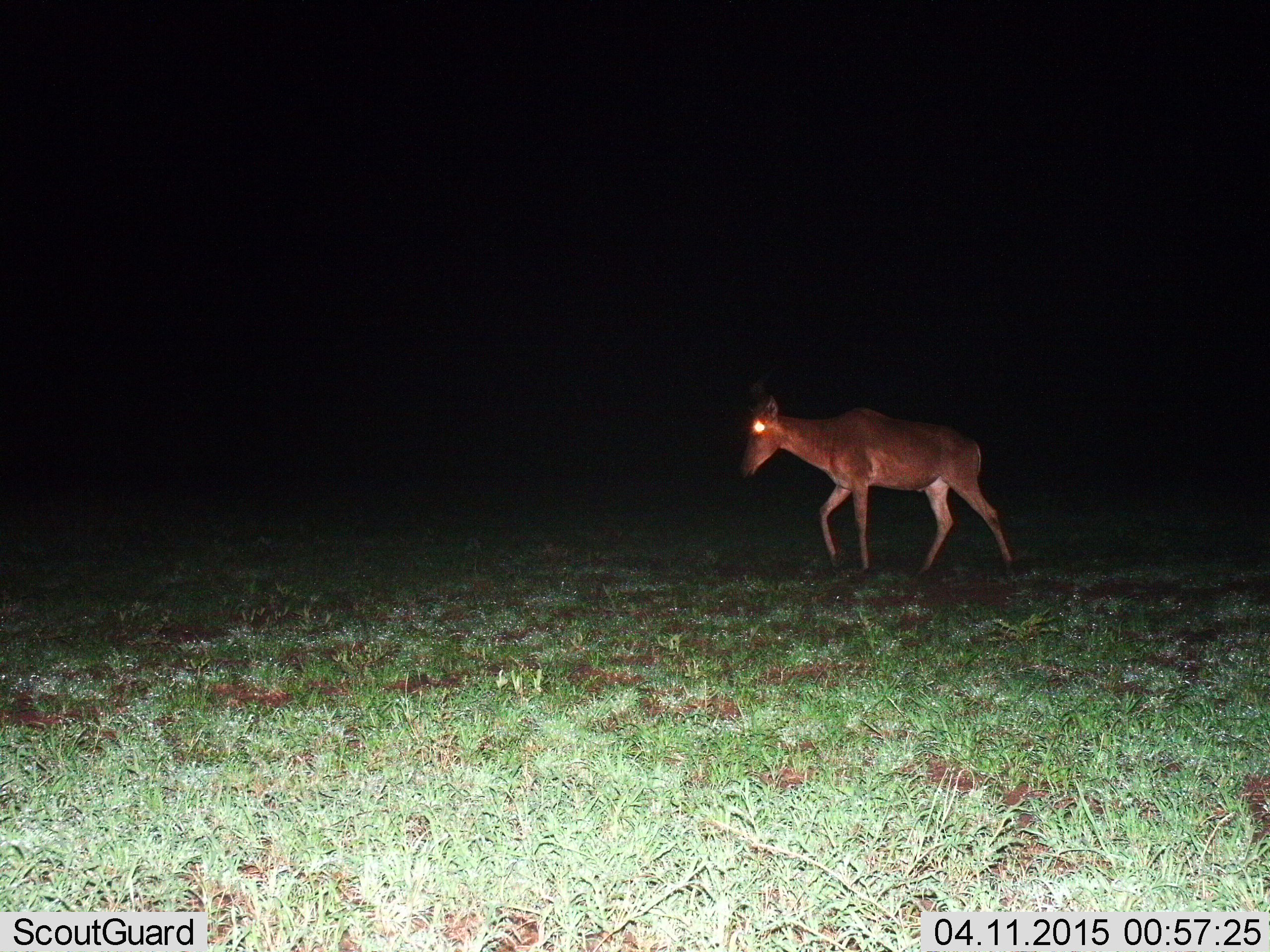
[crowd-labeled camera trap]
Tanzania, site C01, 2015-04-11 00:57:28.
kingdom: Animalia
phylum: Chordata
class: Mammalia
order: Artiodactyla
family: Bovidae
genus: Alcelaphus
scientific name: Alcelaphus buselaphus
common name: hartebeest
Hartebeest (Alcelaphus buselaphus), count 1. Behavior (volunteer vote fractions): standing 0%, resting 0%, moving 100%, interacting 0%. Young present (vote fraction): 0%. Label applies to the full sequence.